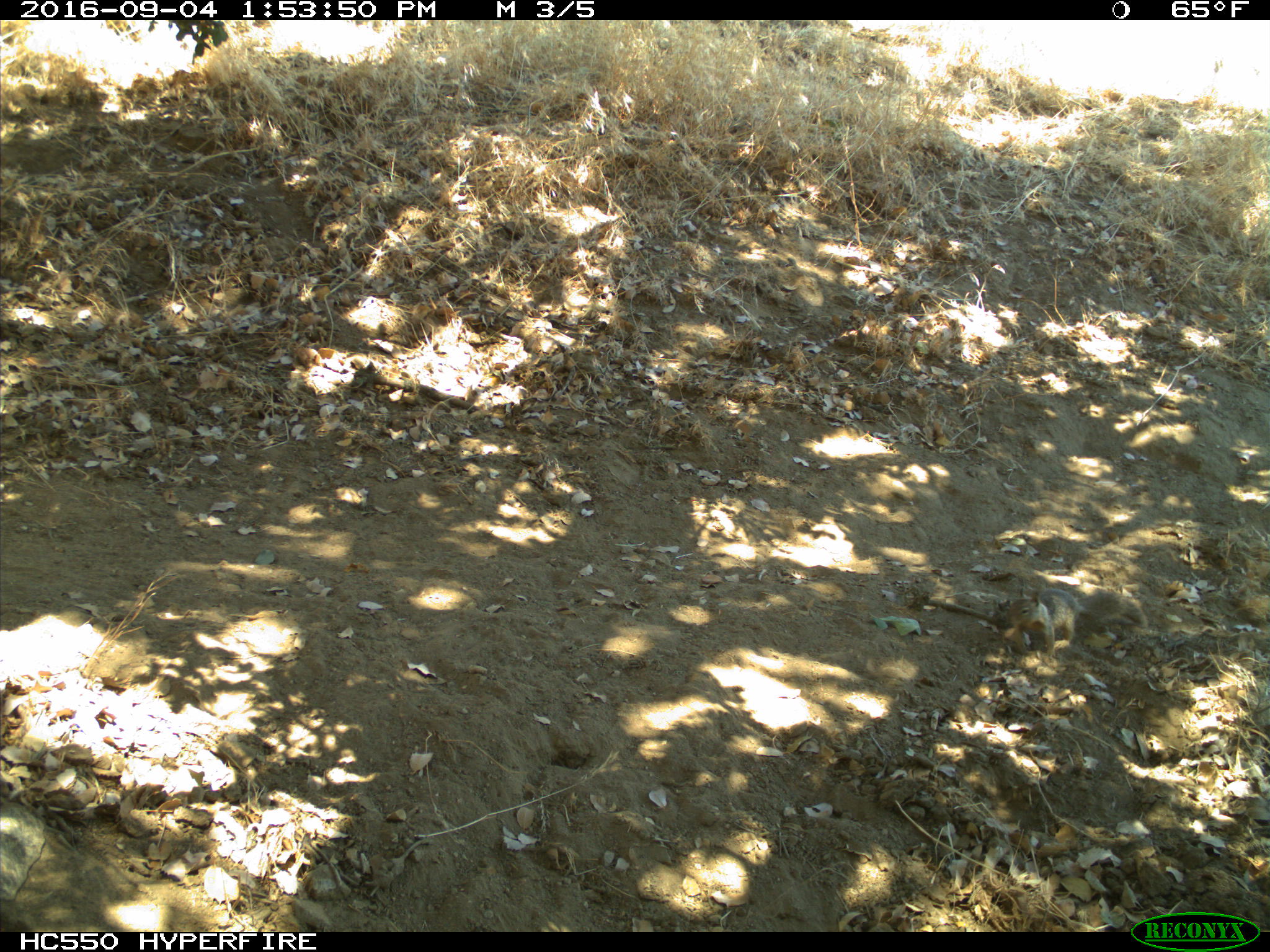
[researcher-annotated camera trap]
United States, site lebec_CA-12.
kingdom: Animalia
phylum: Chordata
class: Mammalia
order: Rodentia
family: Sciuridae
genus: Otospermophilus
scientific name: Otospermophilus beecheyi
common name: california ground squirrel